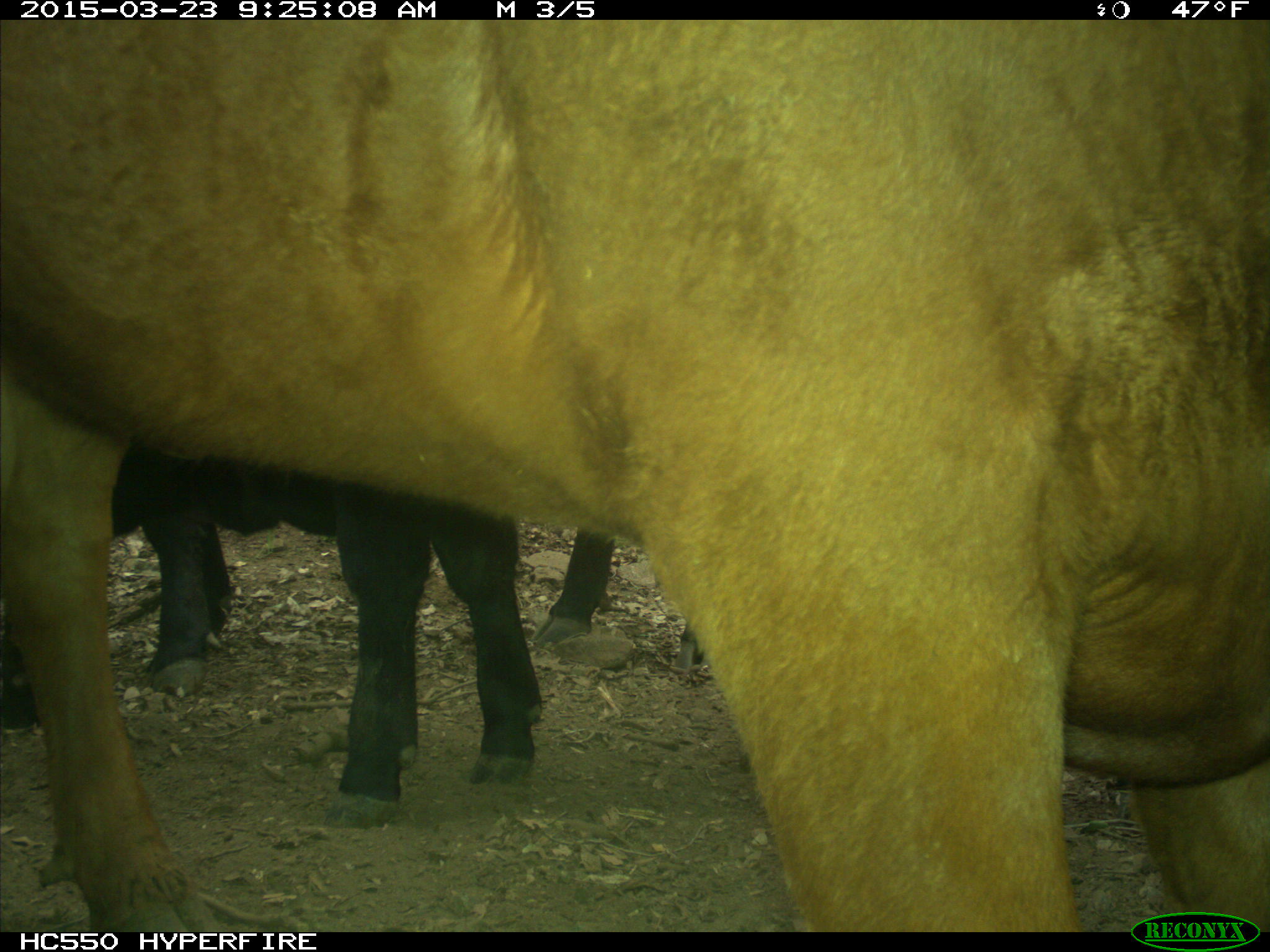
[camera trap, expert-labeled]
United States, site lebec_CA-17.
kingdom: Animalia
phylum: Chordata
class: Mammalia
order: Artiodactyla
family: Bovidae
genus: Bos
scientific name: Bos taurus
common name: domestic cow